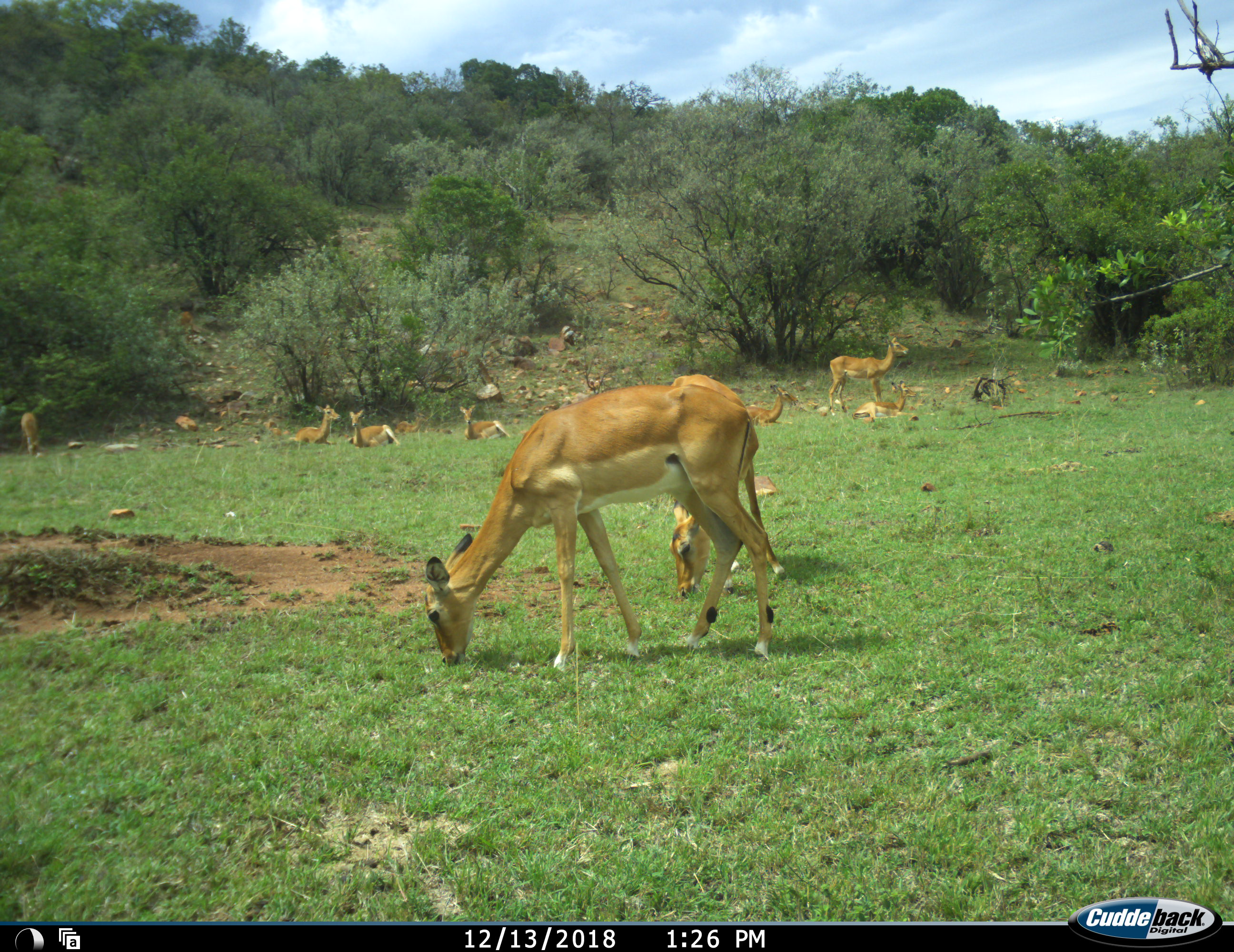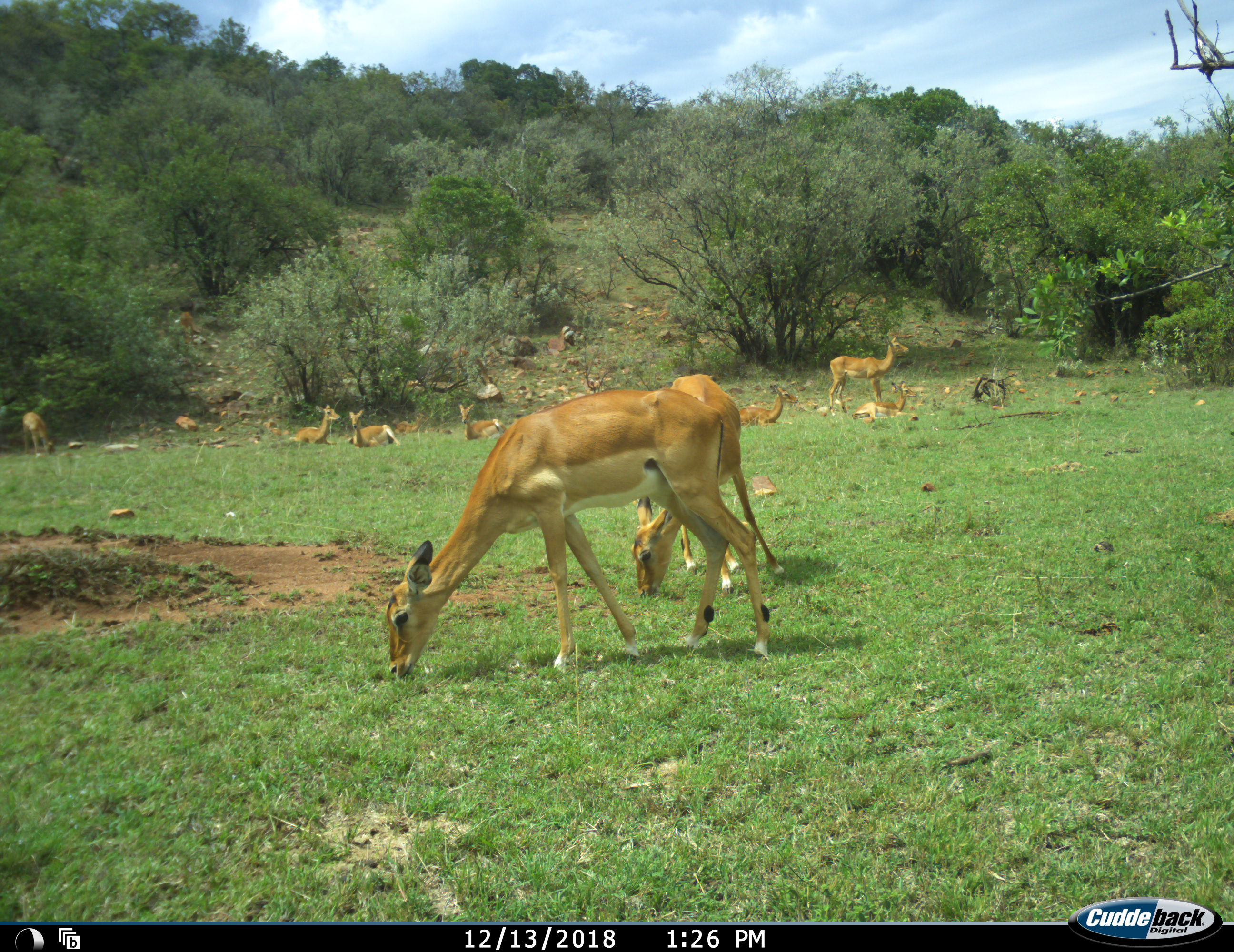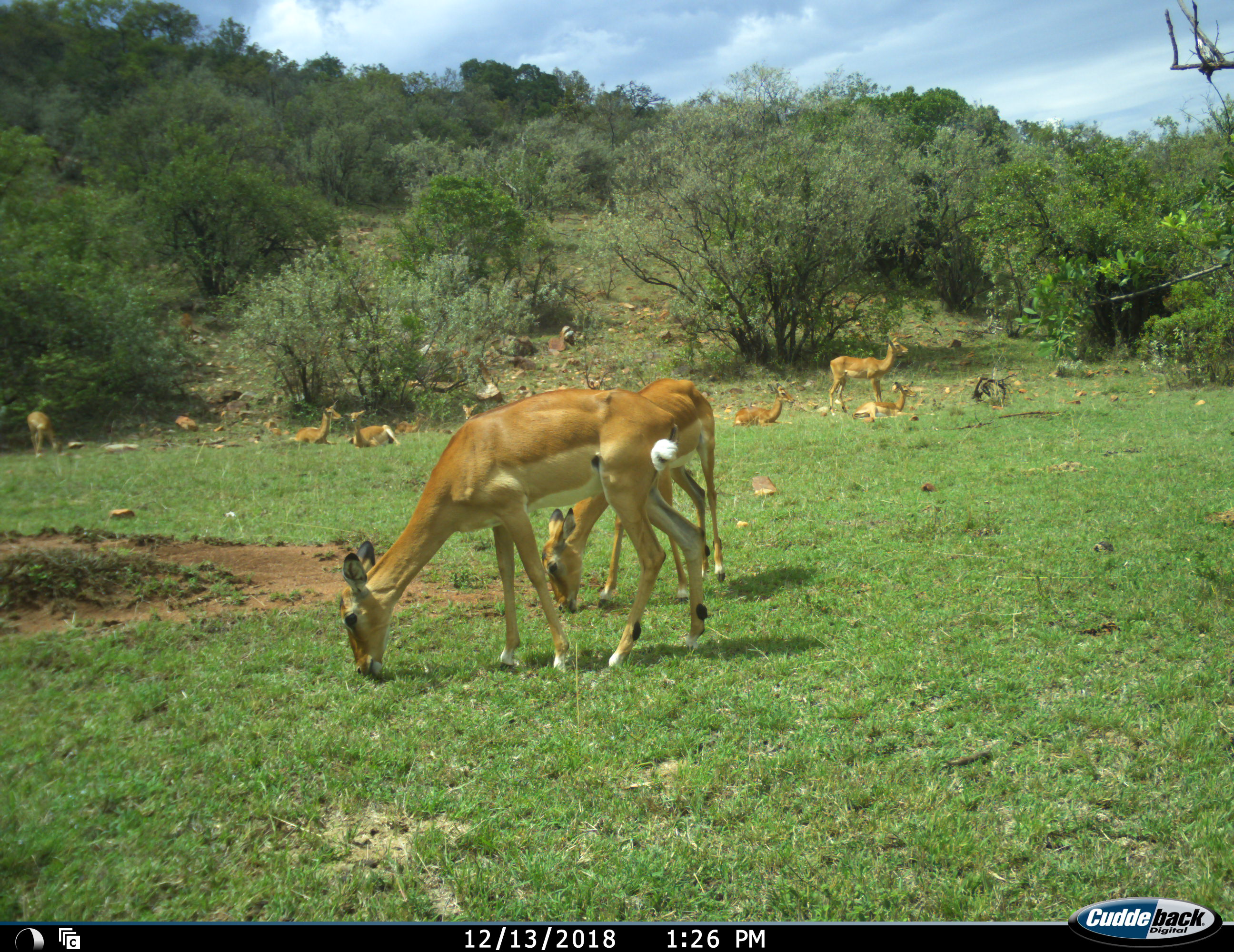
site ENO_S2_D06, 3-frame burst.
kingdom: Animalia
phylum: Chordata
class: Mammalia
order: Artiodactyla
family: Bovidae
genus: Aepyceros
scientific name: Aepyceros melampus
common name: impala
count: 10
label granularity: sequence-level